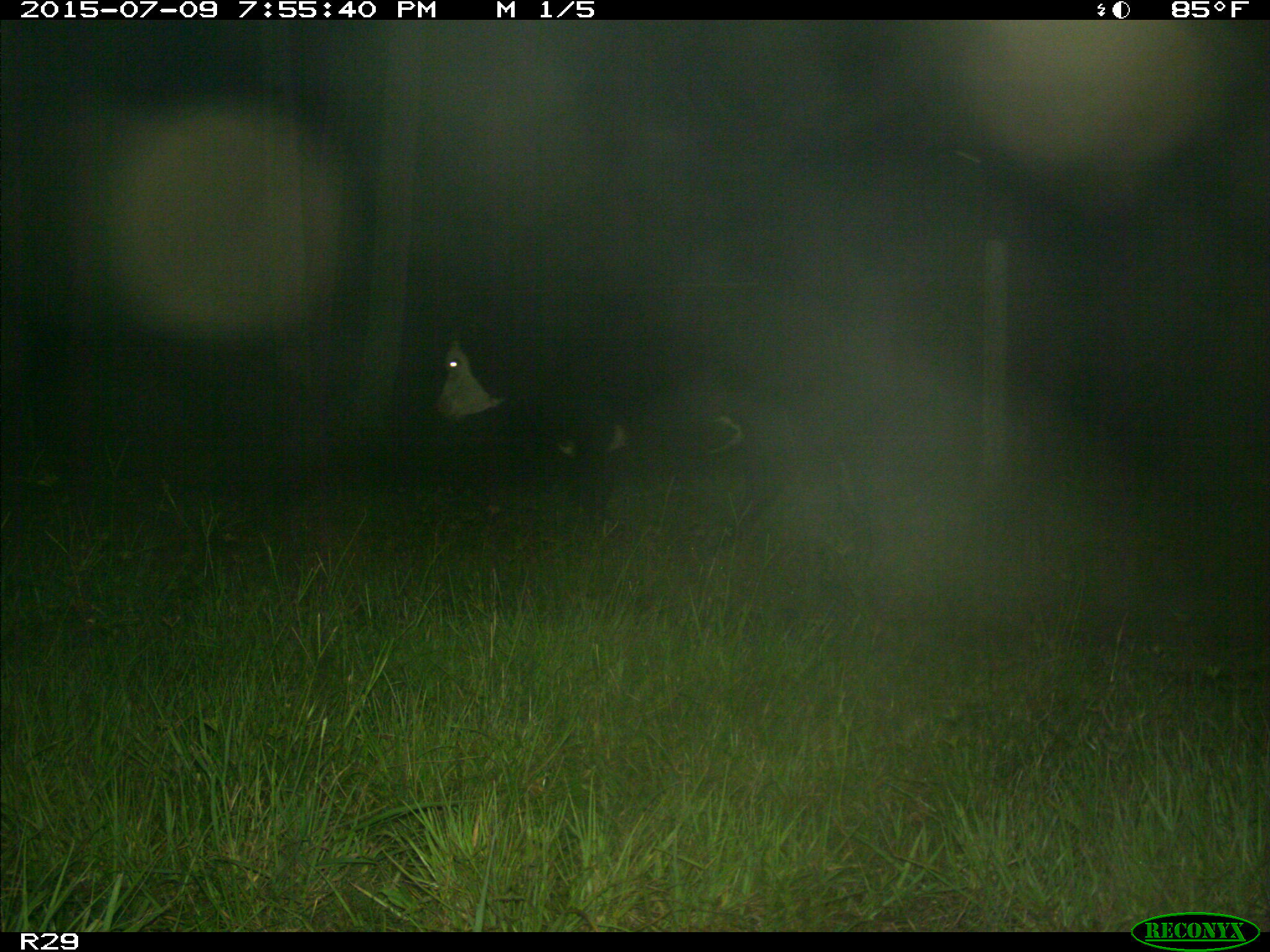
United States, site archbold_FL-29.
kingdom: Animalia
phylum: Chordata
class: Mammalia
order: Artiodactyla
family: Bovidae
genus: Bos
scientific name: Bos taurus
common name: domestic cow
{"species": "Bos taurus (domestic cow)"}